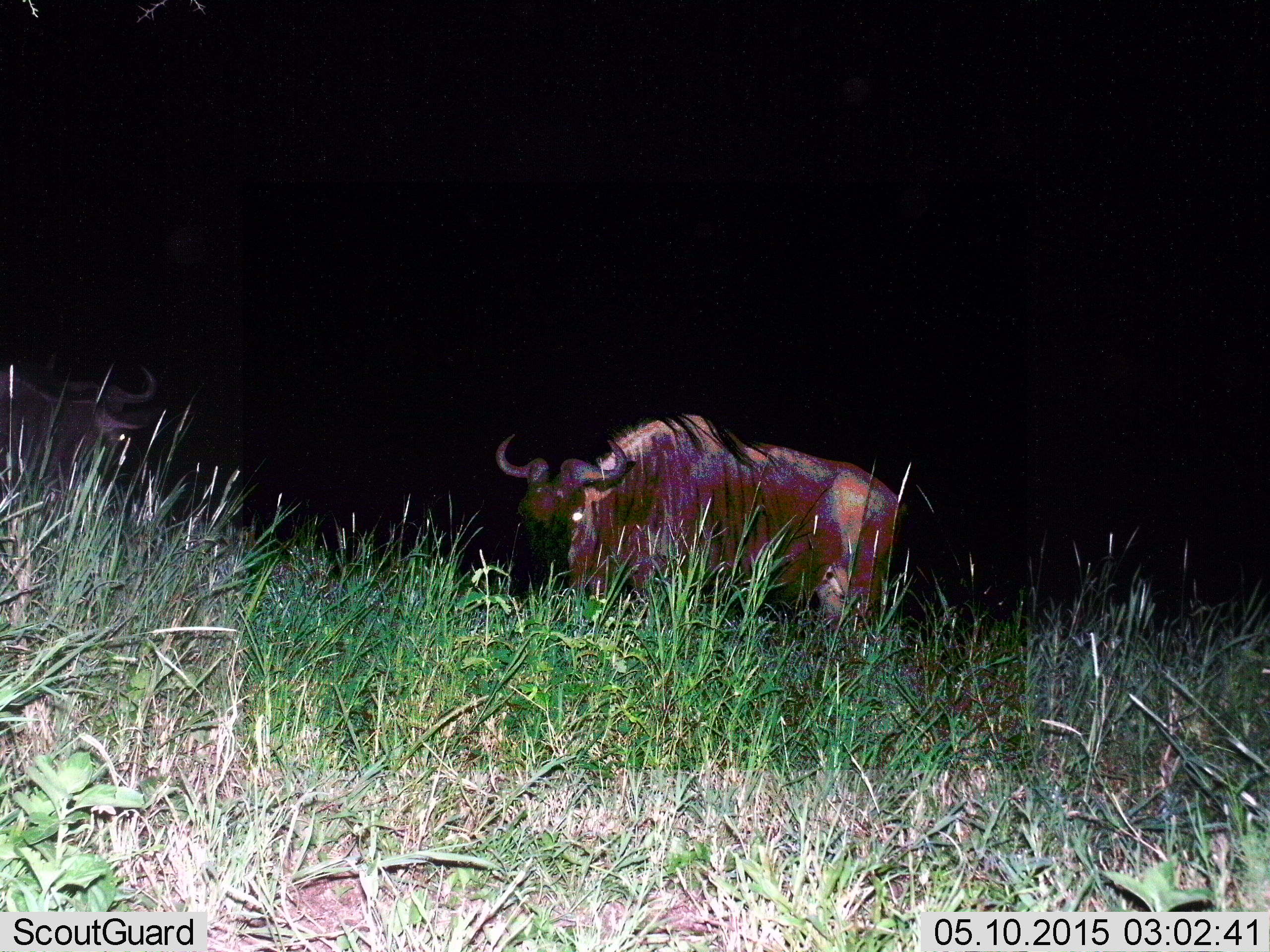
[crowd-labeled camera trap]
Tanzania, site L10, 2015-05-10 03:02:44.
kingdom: Animalia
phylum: Chordata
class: Mammalia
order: Artiodactyla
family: Bovidae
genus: Connochaetes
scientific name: Connochaetes taurinus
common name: blue wildebeest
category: wildebeest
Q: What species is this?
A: Wildebeest (blue wildebeest) (Connochaetes taurinus).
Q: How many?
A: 1.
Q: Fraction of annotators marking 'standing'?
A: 80%.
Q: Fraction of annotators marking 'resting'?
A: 0%.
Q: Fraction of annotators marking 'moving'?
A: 10%.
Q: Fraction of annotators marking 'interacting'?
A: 0%.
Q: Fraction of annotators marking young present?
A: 0%.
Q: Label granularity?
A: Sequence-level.